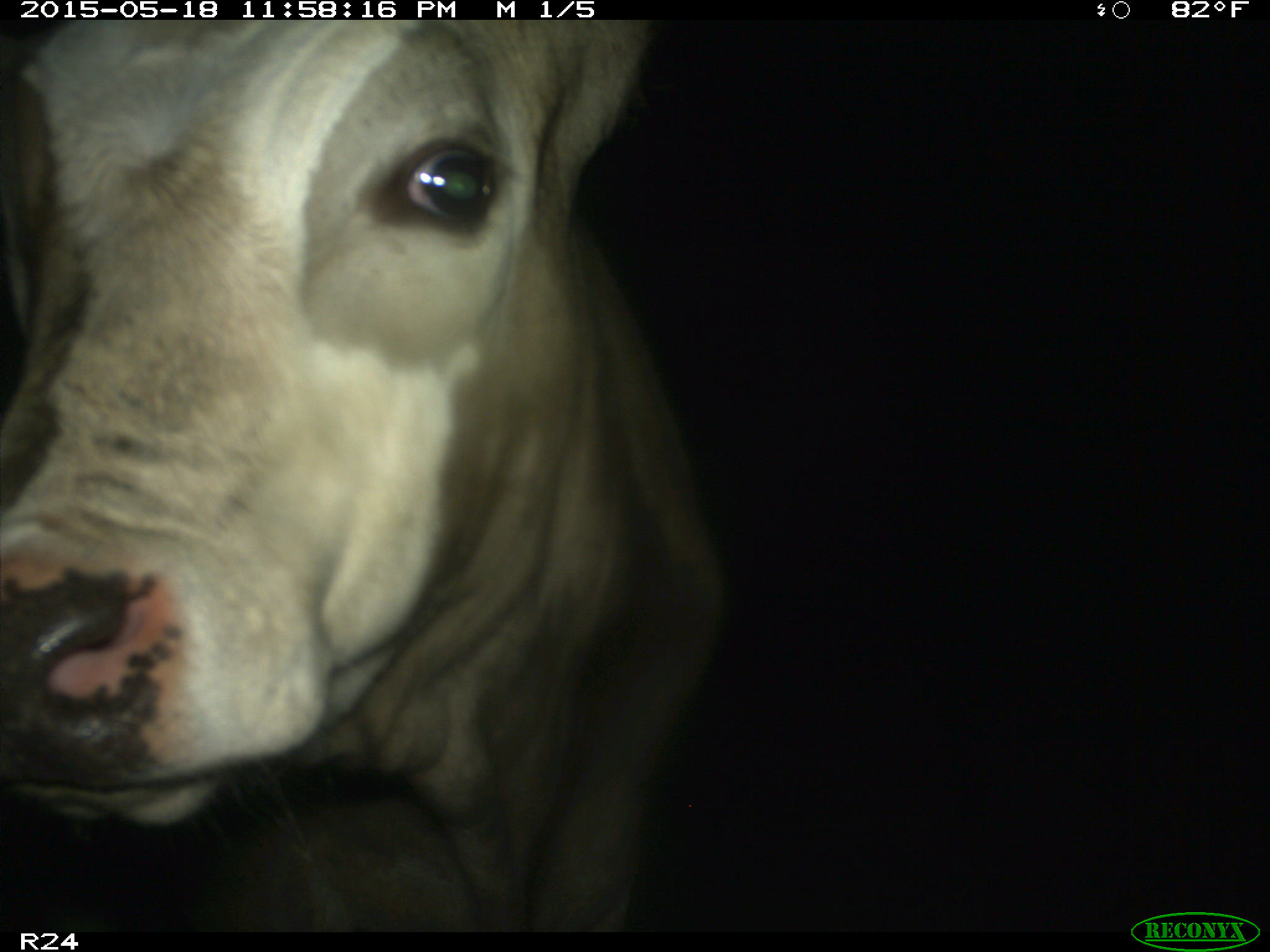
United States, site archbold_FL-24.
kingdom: Animalia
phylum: Chordata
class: Mammalia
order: Artiodactyla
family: Cervidae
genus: Odocoileus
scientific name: Odocoileus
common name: deer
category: unidentified deer